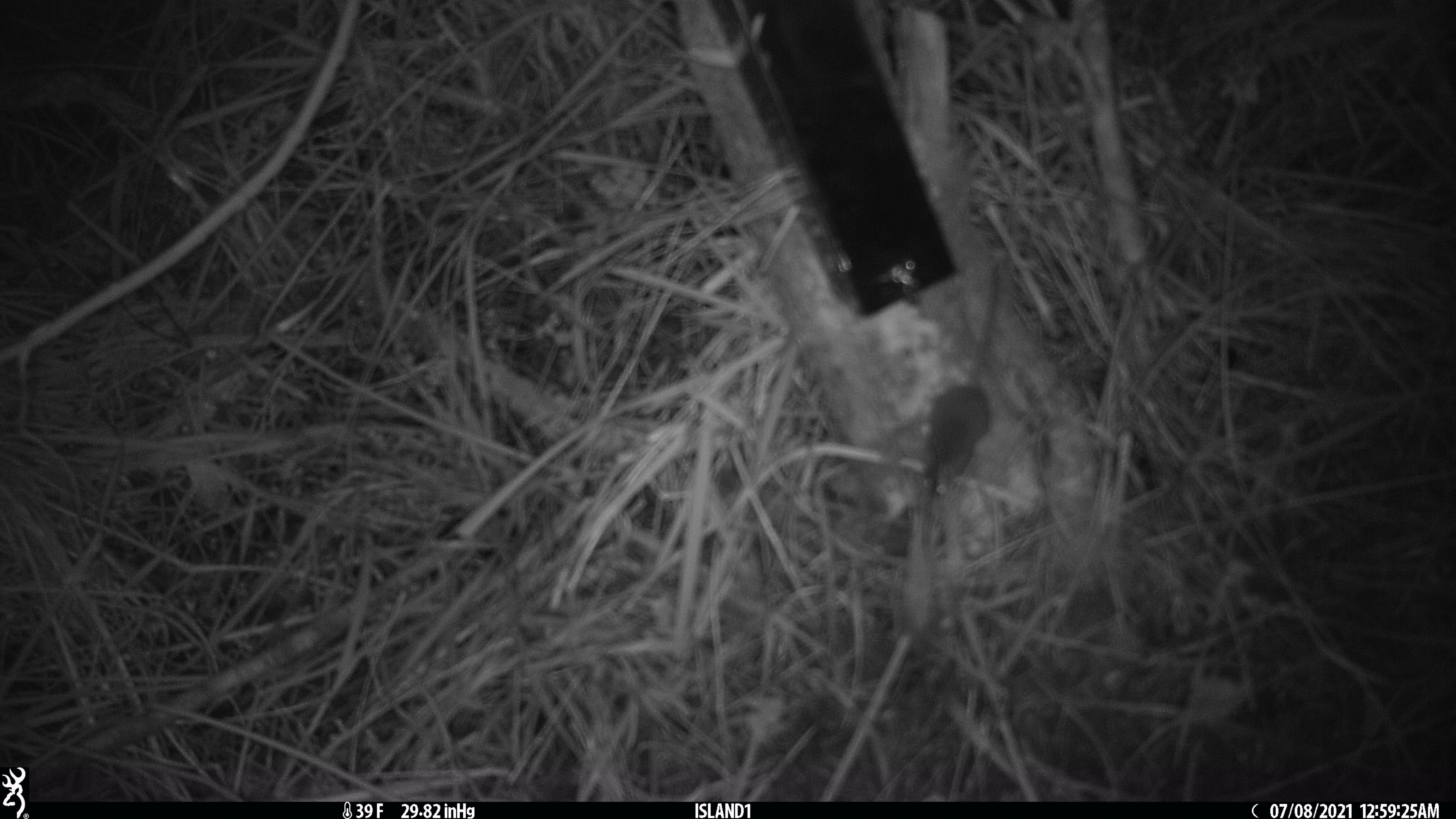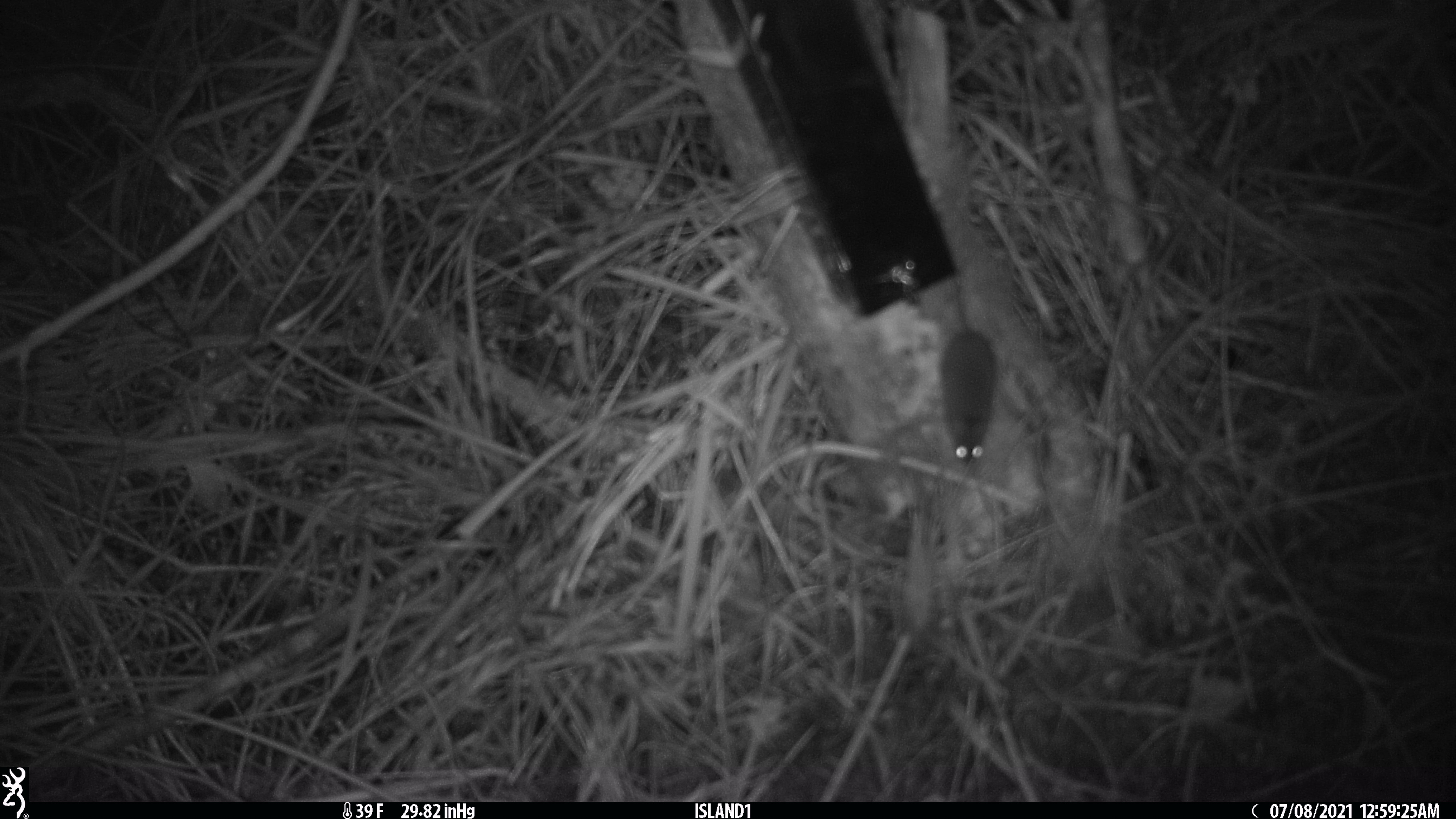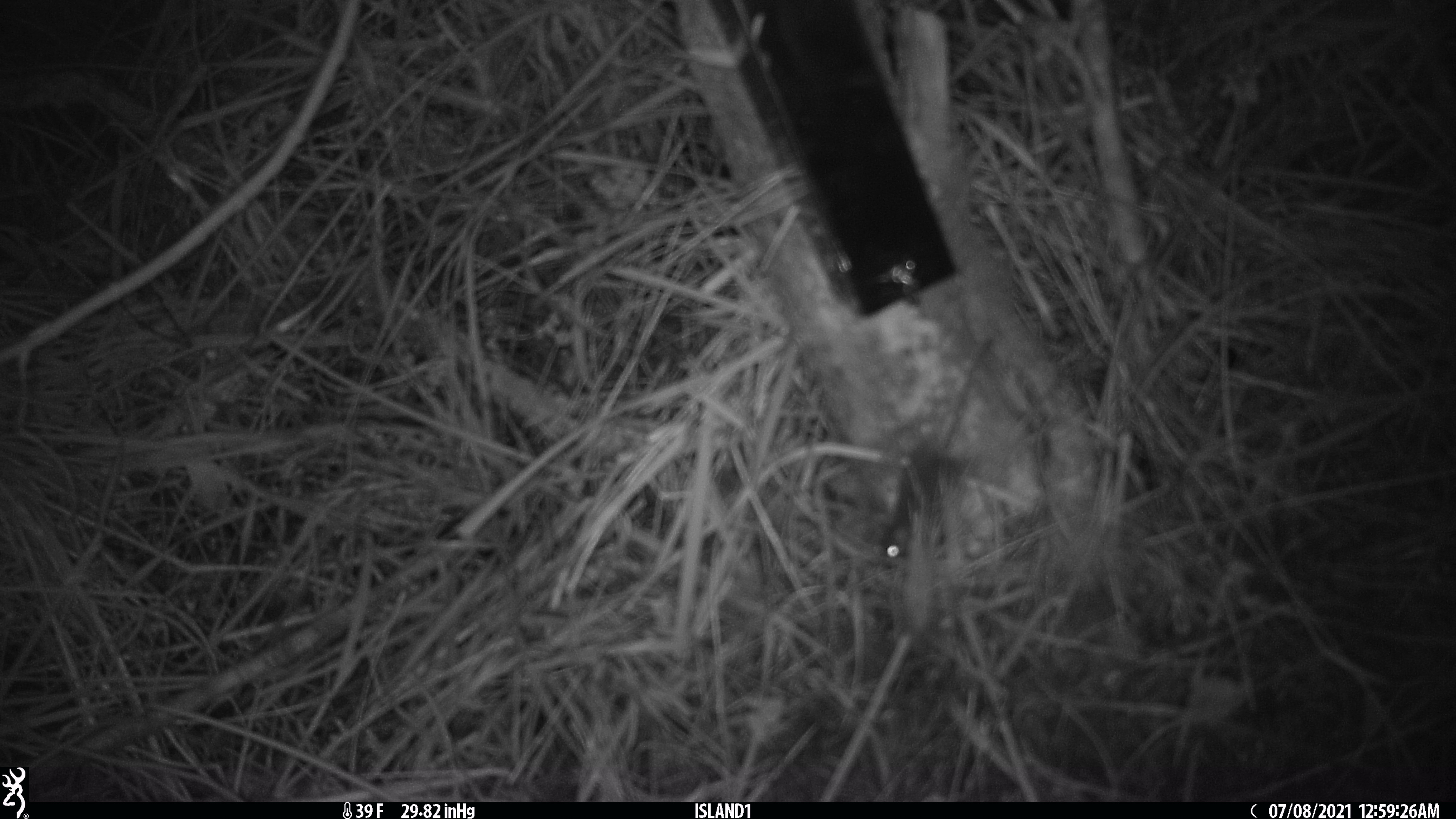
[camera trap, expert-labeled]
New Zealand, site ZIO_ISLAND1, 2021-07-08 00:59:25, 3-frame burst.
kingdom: Animalia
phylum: Chordata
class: Mammalia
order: Rodentia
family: Muridae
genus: Mus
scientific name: Mus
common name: mouse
Mouse (Mus).